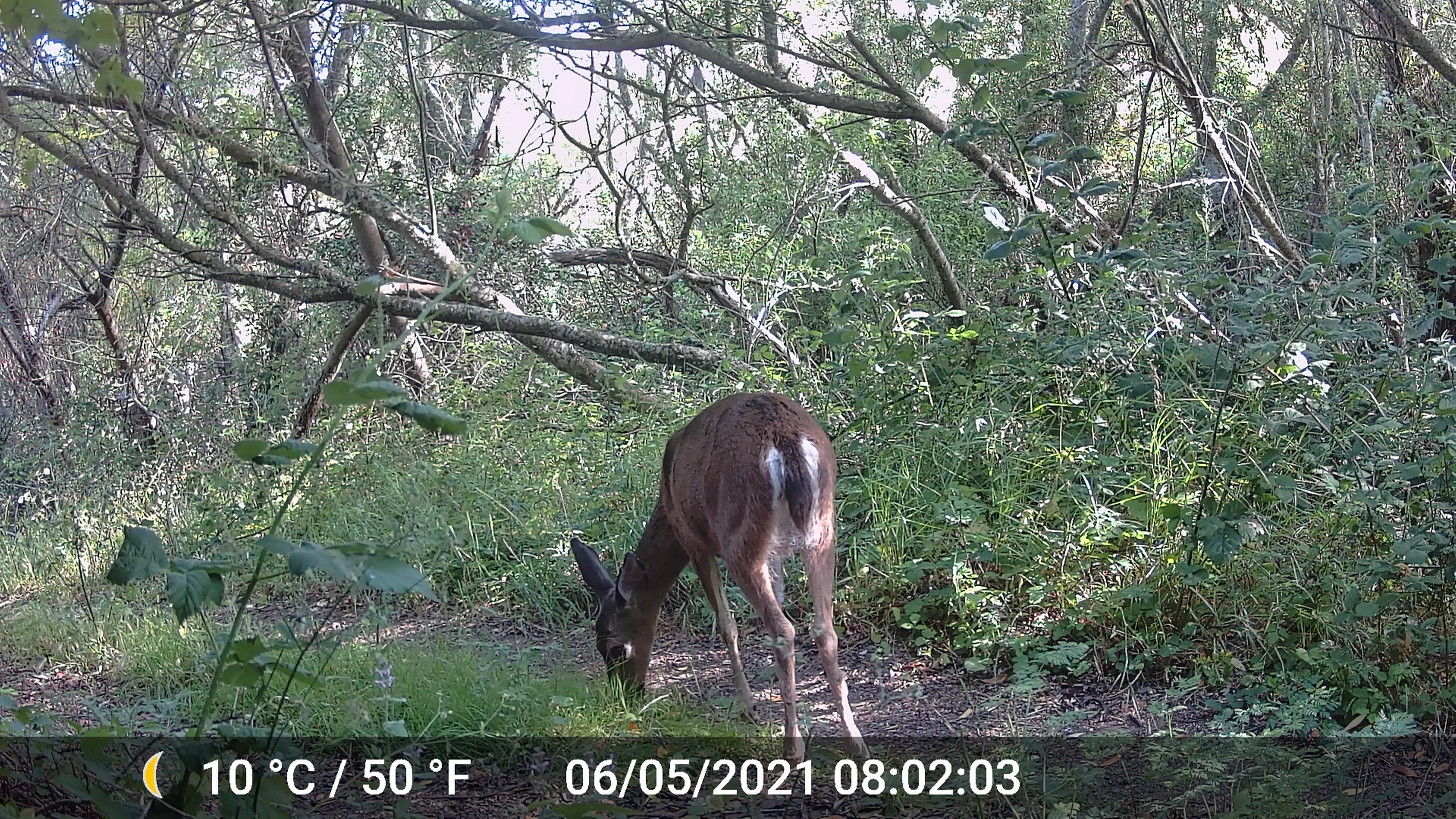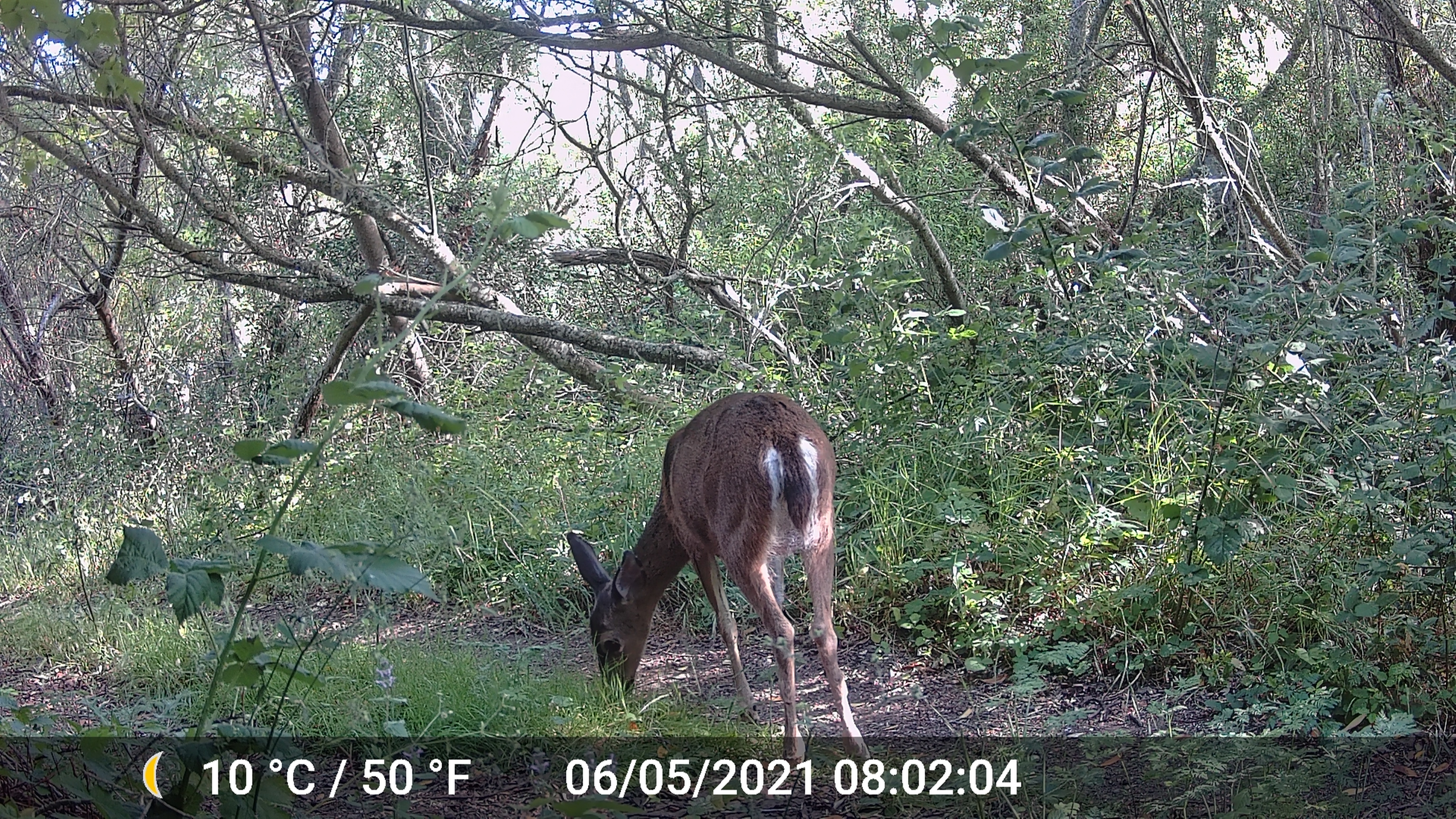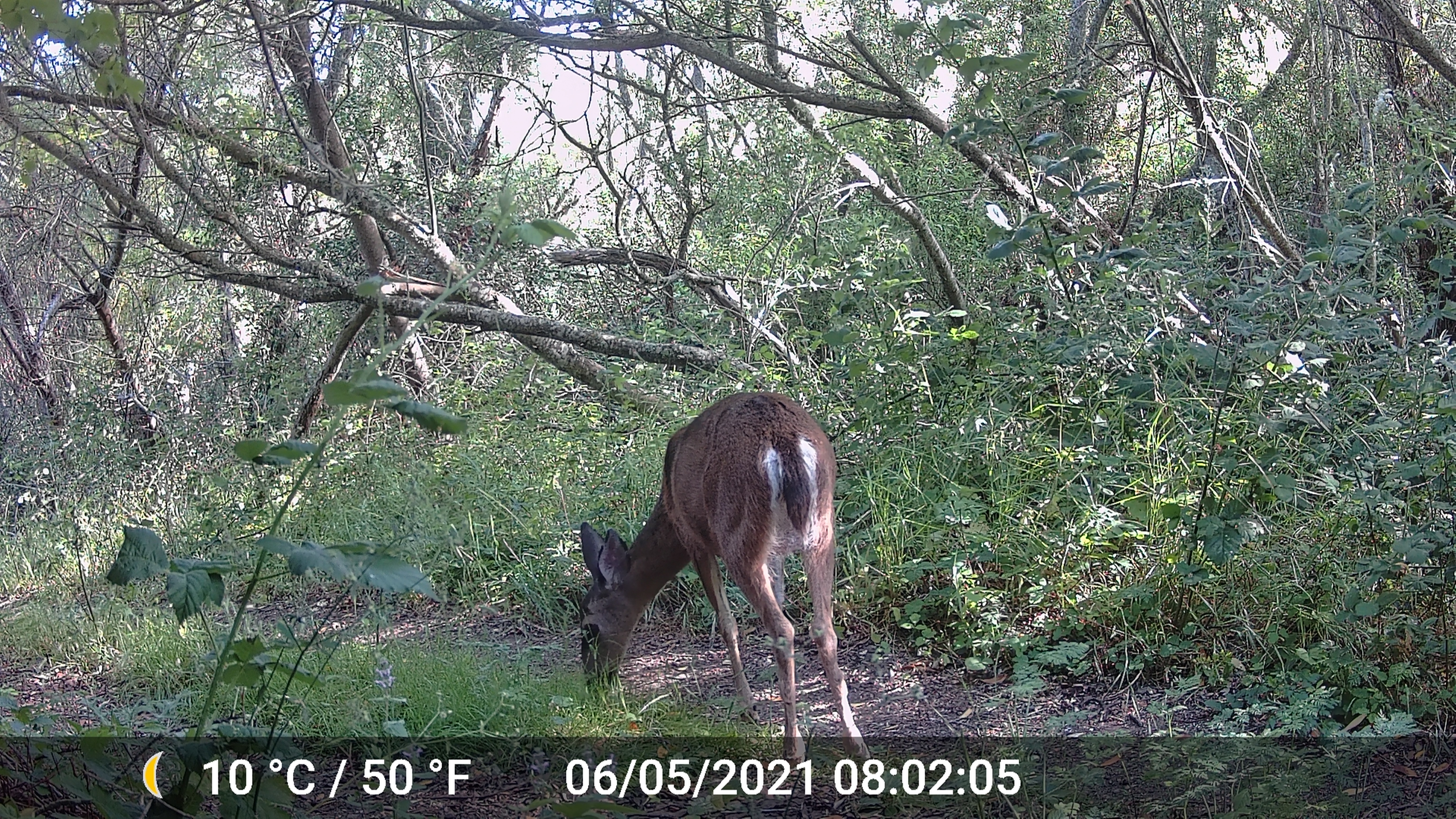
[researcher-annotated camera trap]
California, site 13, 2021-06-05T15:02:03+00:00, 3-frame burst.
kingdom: Animalia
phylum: Chordata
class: Mammalia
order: Artiodactyla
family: Cervidae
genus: Odocoileus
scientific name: Odocoileus hemionus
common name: mule deer